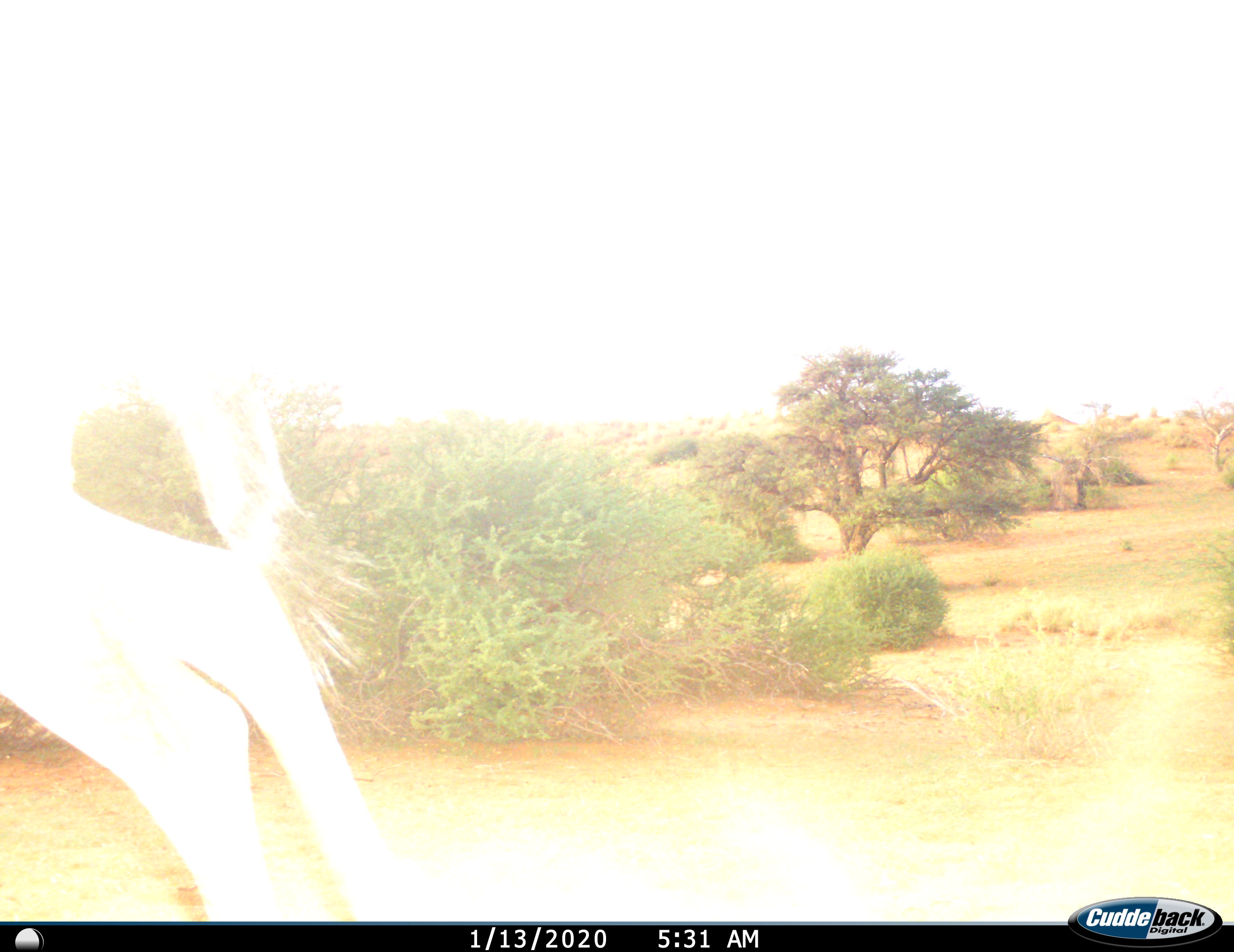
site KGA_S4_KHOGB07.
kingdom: Animalia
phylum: Chordata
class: Mammalia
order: Artiodactyla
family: Bovidae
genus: Alcelaphus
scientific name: Alcelaphus buselaphus caama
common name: red hartebeest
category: hartebeestred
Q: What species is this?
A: Hartebeestred (red hartebeest) (Alcelaphus buselaphus caama).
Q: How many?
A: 1.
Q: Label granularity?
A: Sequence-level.